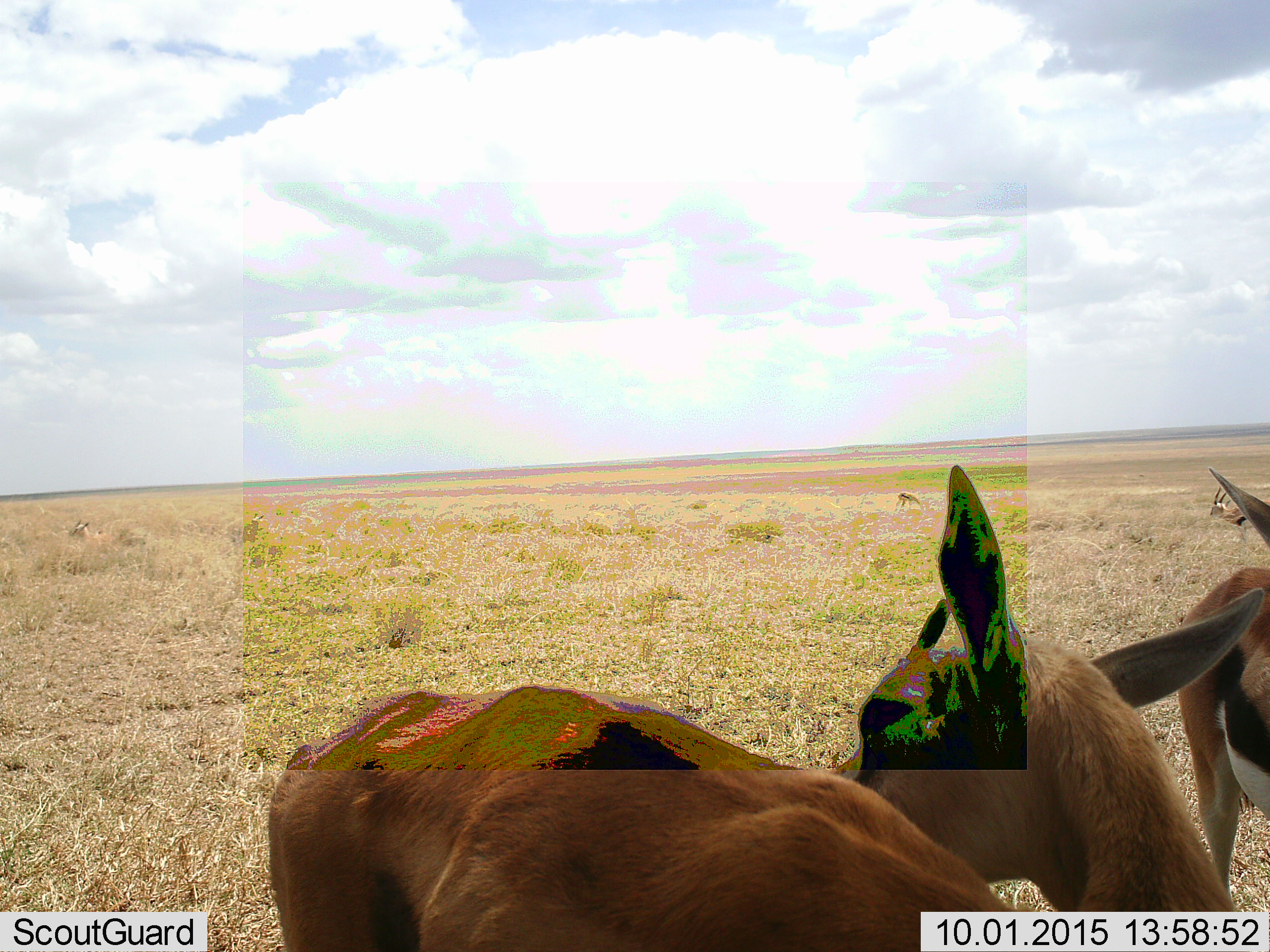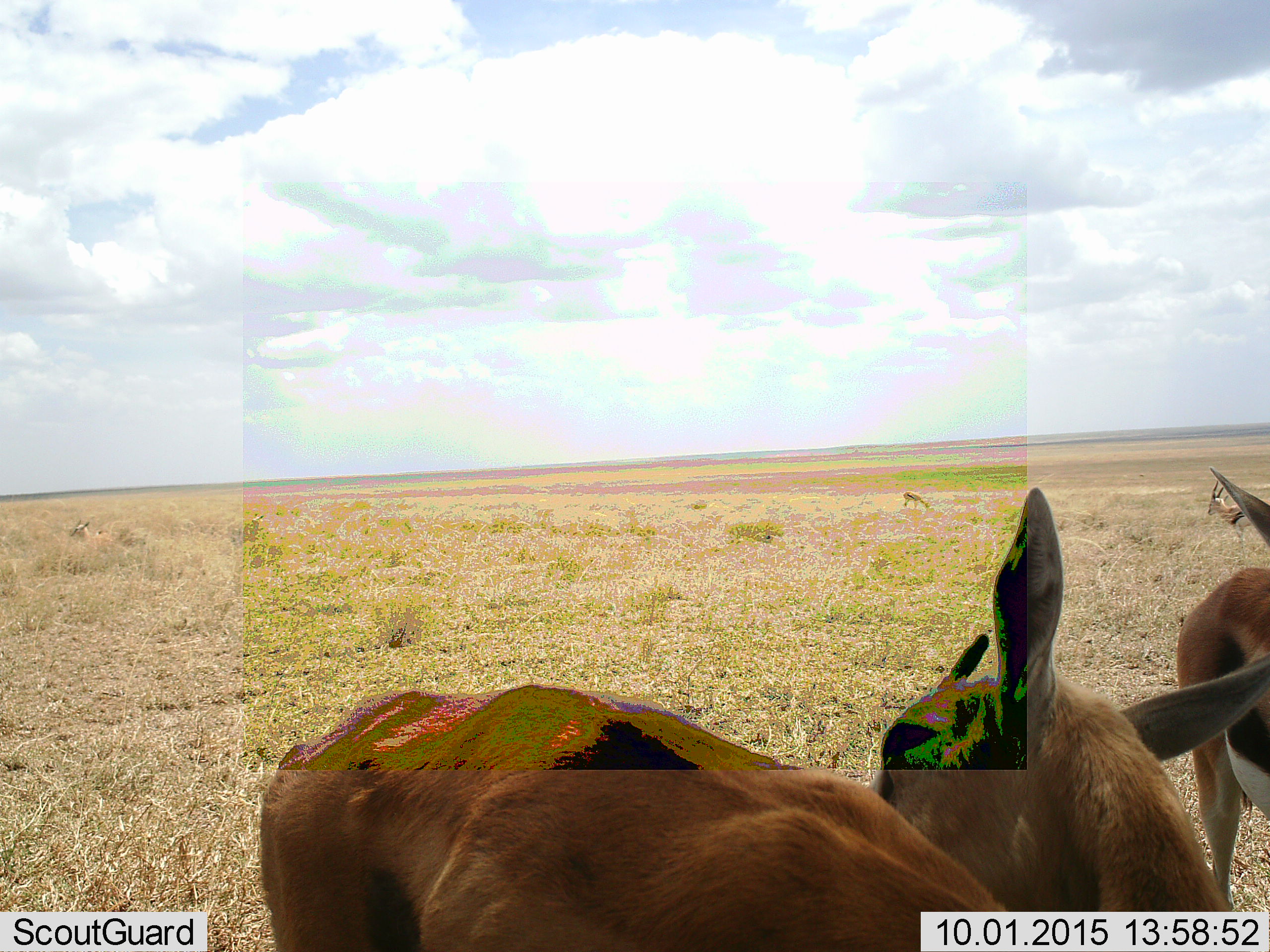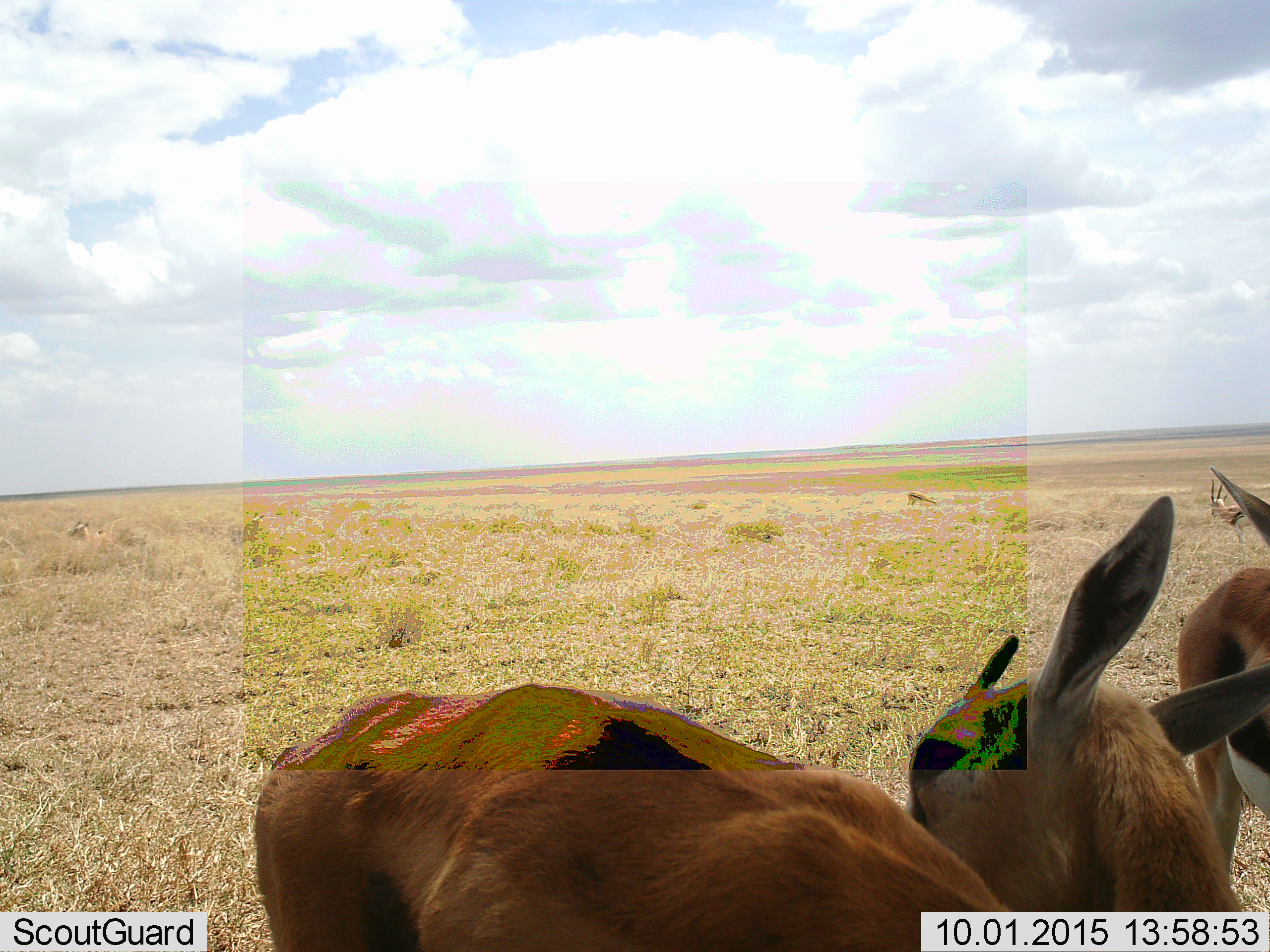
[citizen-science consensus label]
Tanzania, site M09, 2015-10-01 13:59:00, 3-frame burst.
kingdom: Animalia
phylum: Chordata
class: Mammalia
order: Artiodactyla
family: Bovidae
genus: Eudorcas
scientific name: Eudorcas thomsonii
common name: thomson's gazelle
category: gazellethomsons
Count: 5.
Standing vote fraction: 78%.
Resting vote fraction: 33%.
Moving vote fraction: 11%.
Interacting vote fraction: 22%.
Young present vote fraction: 0%.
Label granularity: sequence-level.